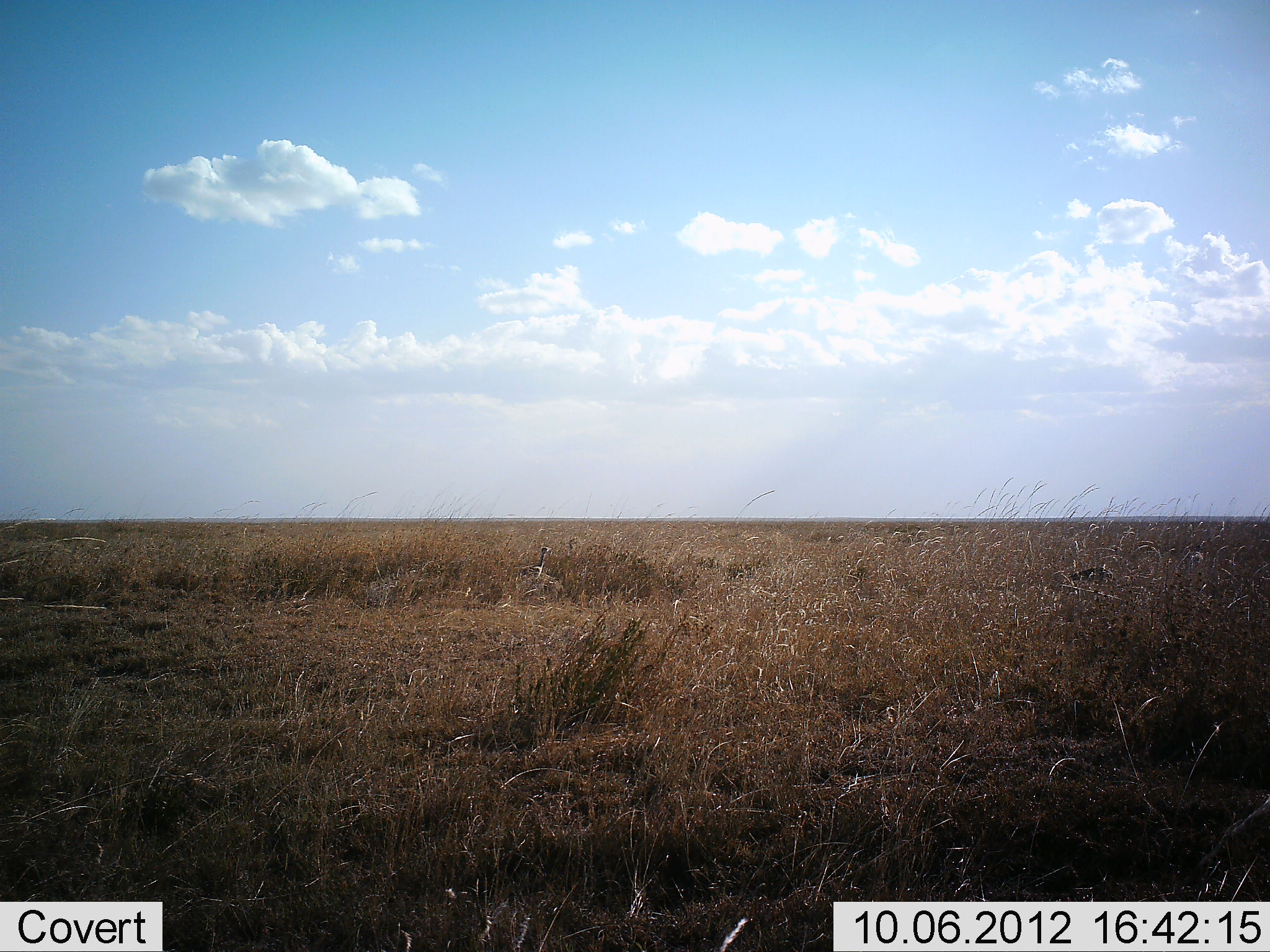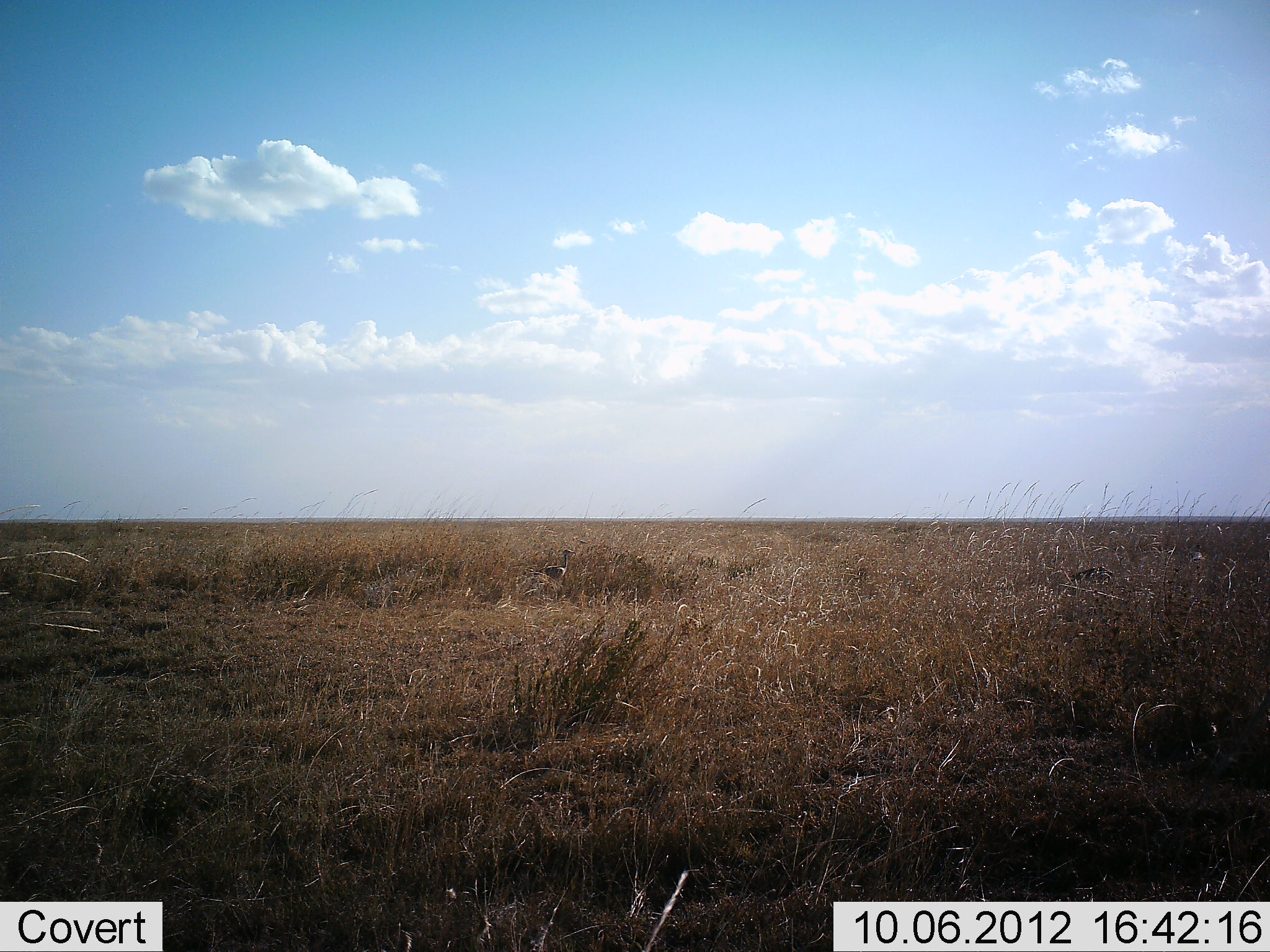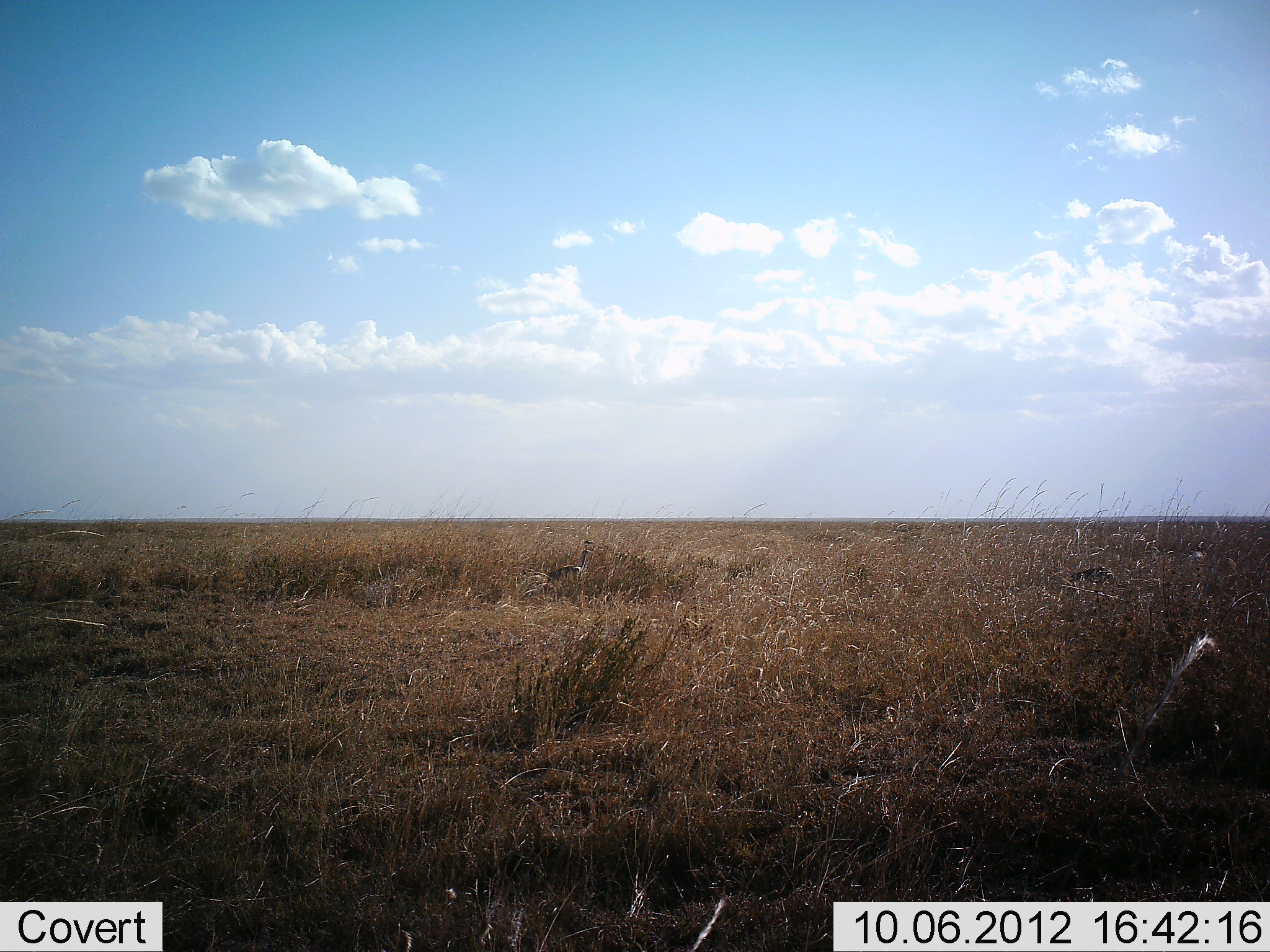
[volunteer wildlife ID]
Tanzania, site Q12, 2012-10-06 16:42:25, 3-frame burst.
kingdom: Animalia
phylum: Chordata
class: Aves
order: Otidiformes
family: Otididae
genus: Ardeotis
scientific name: Ardeotis kori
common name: kori bustard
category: koribustard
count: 1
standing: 10%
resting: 0%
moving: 90%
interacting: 0%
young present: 0%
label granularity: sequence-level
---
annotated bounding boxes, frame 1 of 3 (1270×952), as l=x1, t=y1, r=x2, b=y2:
animal: l=1068, t=565, r=1118, b=604; l=510, t=547, r=552, b=591; l=560, t=536, r=582, b=564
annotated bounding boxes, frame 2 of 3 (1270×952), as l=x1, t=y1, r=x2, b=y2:
animal: l=526, t=546, r=576, b=597; l=1069, t=566, r=1115, b=597; l=574, t=540, r=586, b=553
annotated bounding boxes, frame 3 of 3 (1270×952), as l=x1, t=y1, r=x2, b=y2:
animal: l=545, t=550, r=596, b=594; l=1066, t=565, r=1116, b=599; l=582, t=540, r=596, b=563